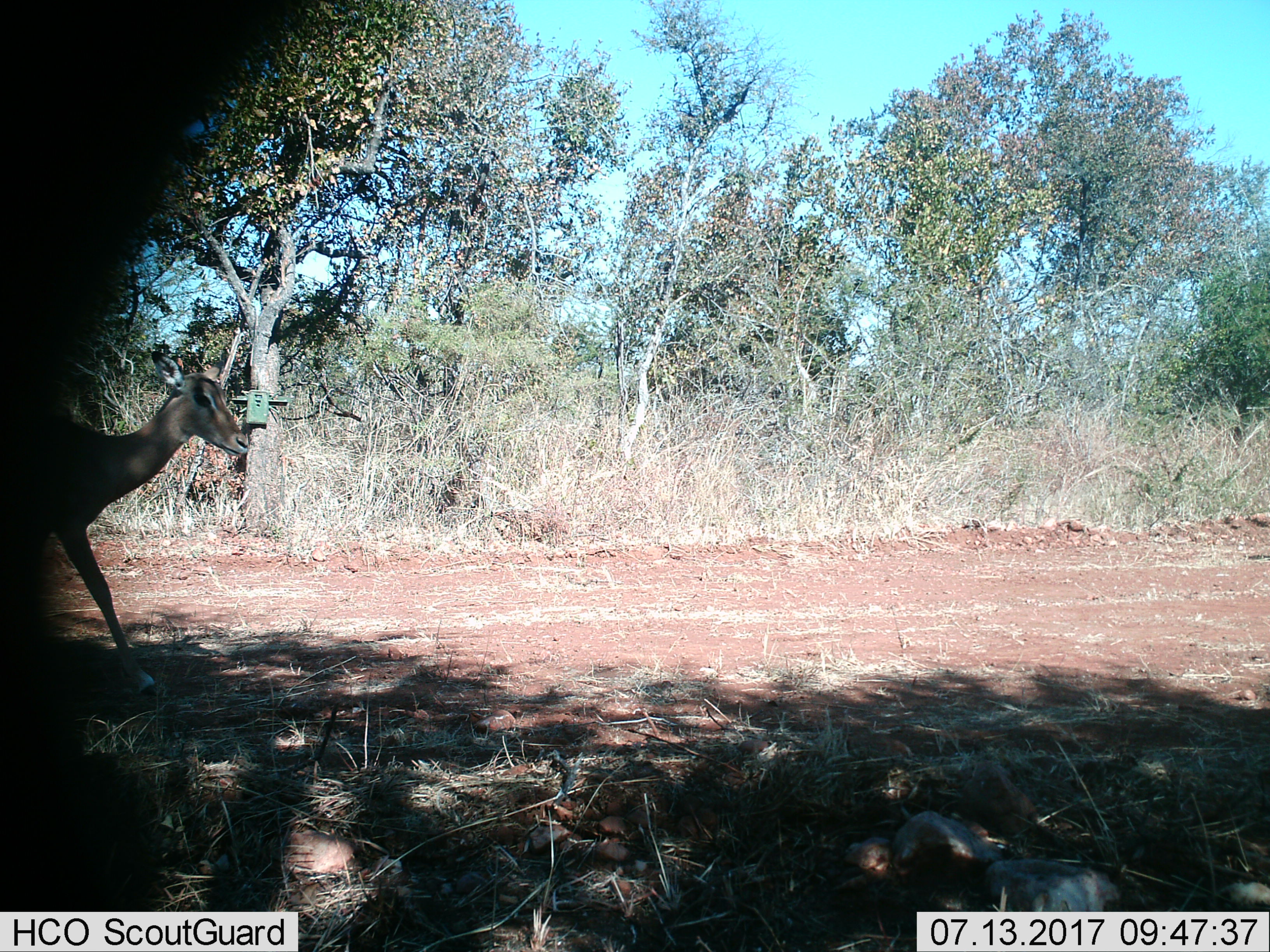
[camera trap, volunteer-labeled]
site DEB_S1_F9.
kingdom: Animalia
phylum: Chordata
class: Mammalia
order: Artiodactyla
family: Bovidae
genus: Aepyceros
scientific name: Aepyceros melampus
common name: impala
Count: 1.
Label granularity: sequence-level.